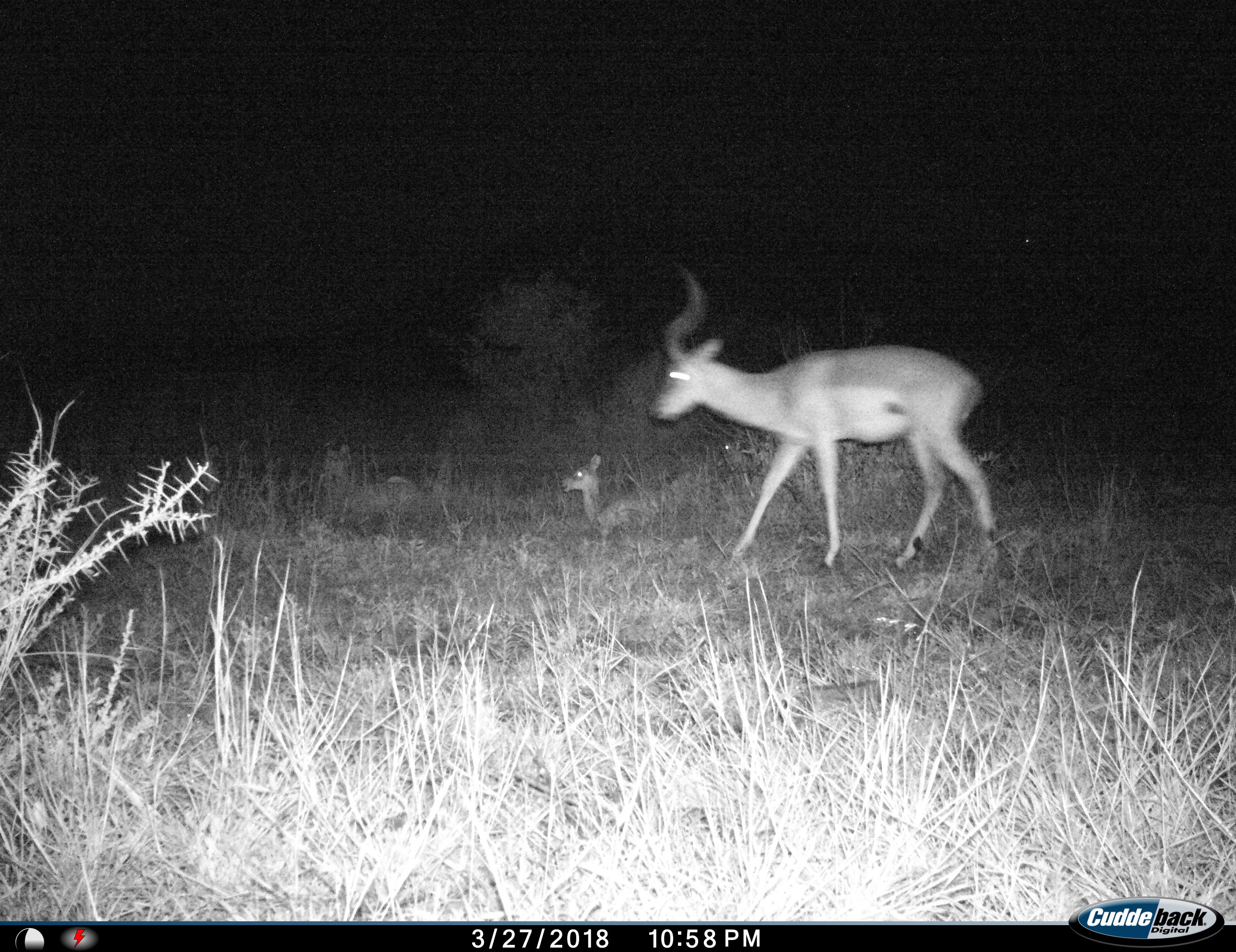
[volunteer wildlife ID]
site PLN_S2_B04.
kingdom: Animalia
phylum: Chordata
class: Mammalia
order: Artiodactyla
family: Bovidae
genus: Aepyceros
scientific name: Aepyceros melampus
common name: impala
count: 4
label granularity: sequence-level